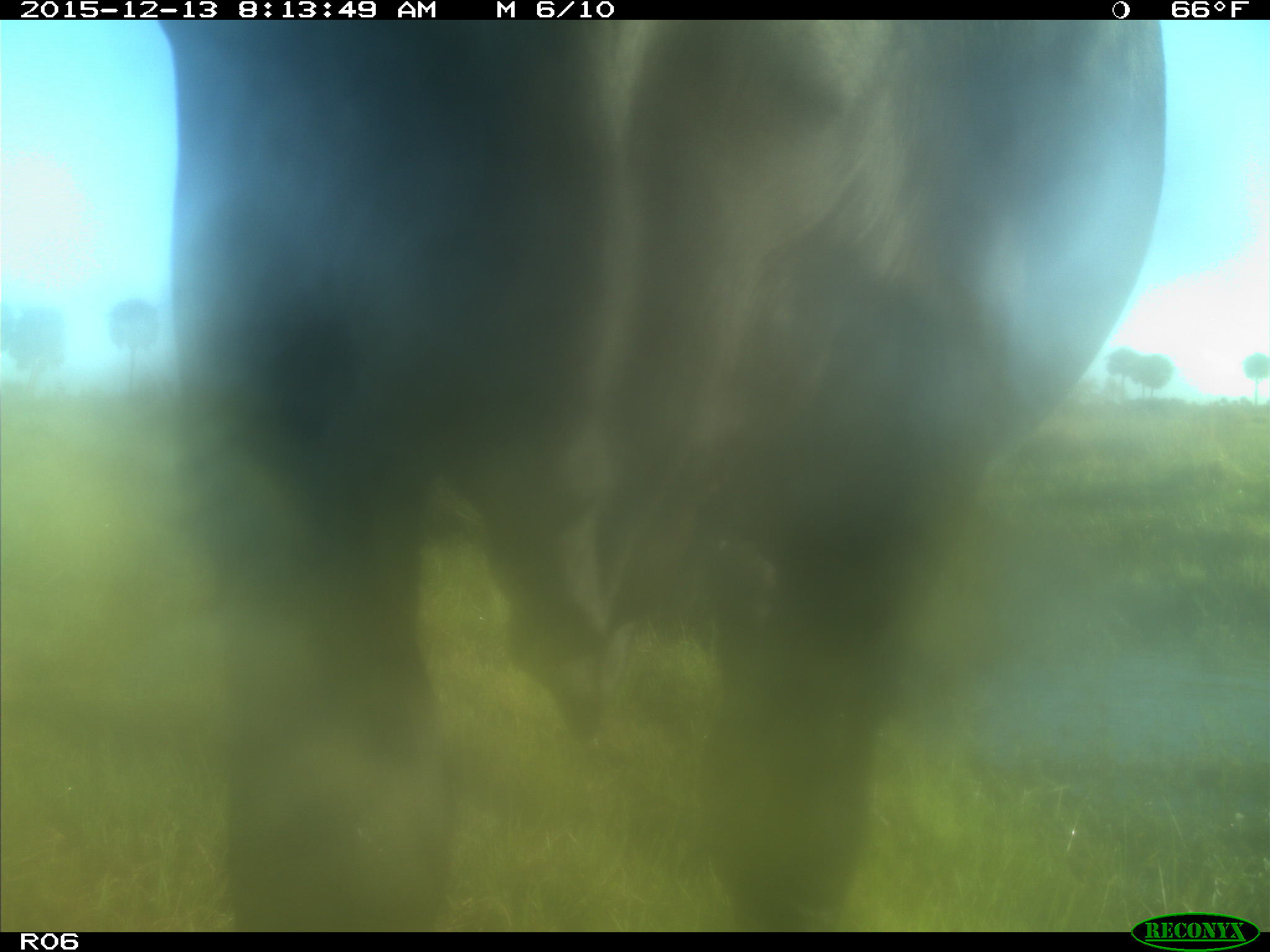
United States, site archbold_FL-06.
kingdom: Animalia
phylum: Chordata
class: Mammalia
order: Artiodactyla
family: Bovidae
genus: Bos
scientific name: Bos taurus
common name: domestic cow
Bos taurus (domestic cow).